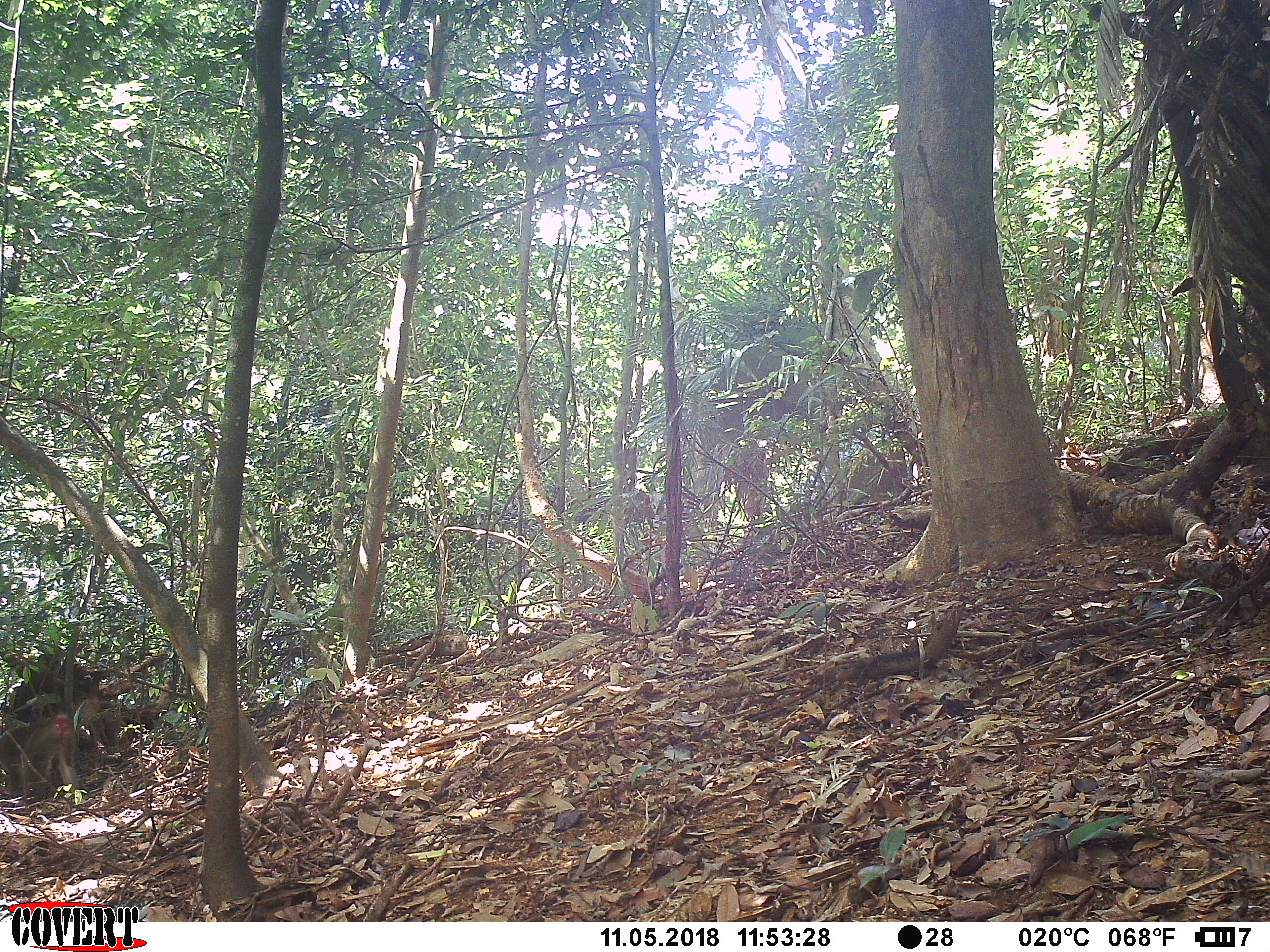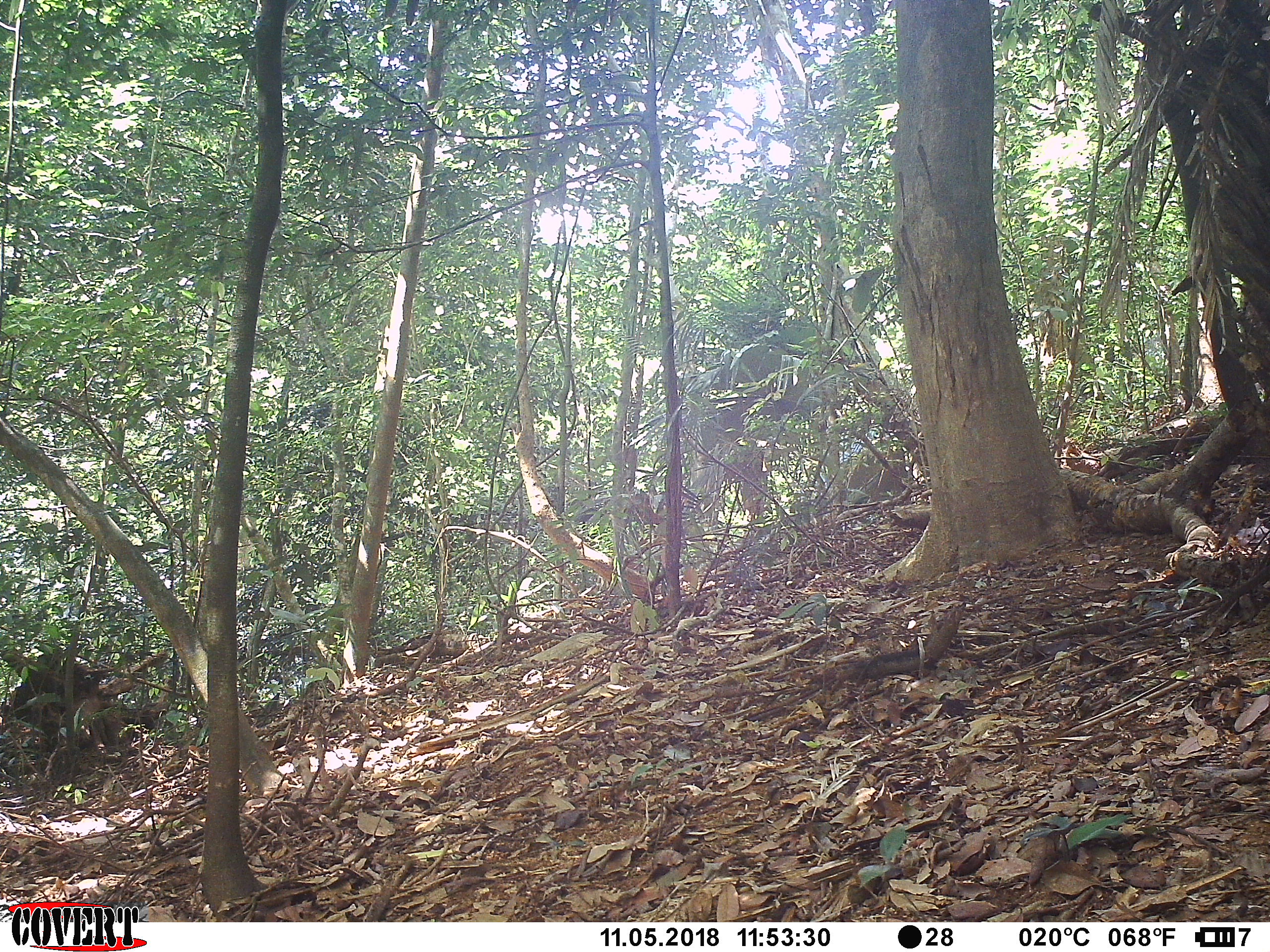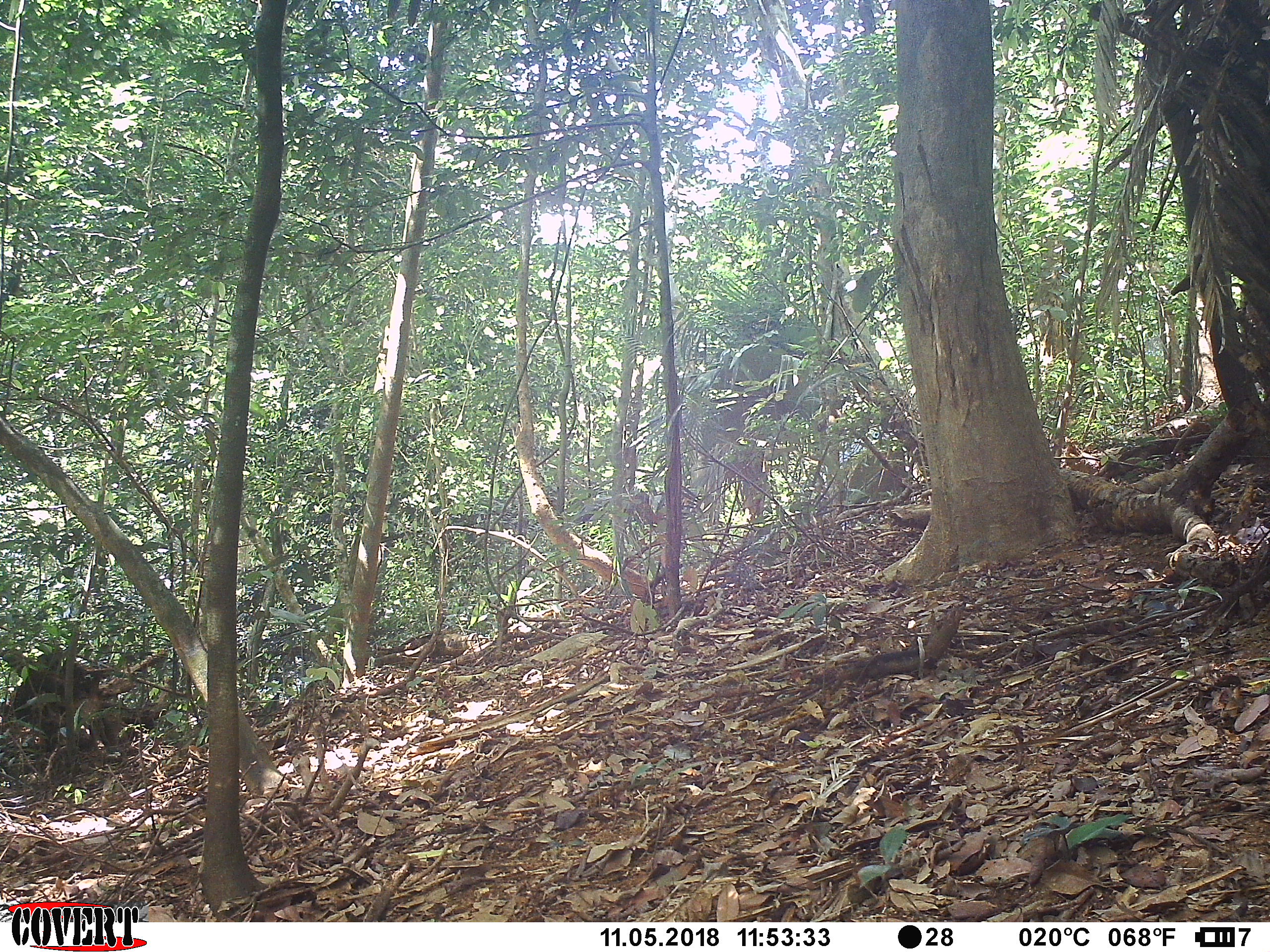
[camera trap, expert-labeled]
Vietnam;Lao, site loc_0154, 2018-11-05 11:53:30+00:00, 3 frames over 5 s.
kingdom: Animalia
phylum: Chordata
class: Mammalia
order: Primates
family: Cercopithecidae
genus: Macaca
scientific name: Macaca nemestrina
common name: pig-tailed macaque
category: pig tailed macaque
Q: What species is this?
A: Pig tailed macaque (pig-tailed macaque) (Macaca nemestrina).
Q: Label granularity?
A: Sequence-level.